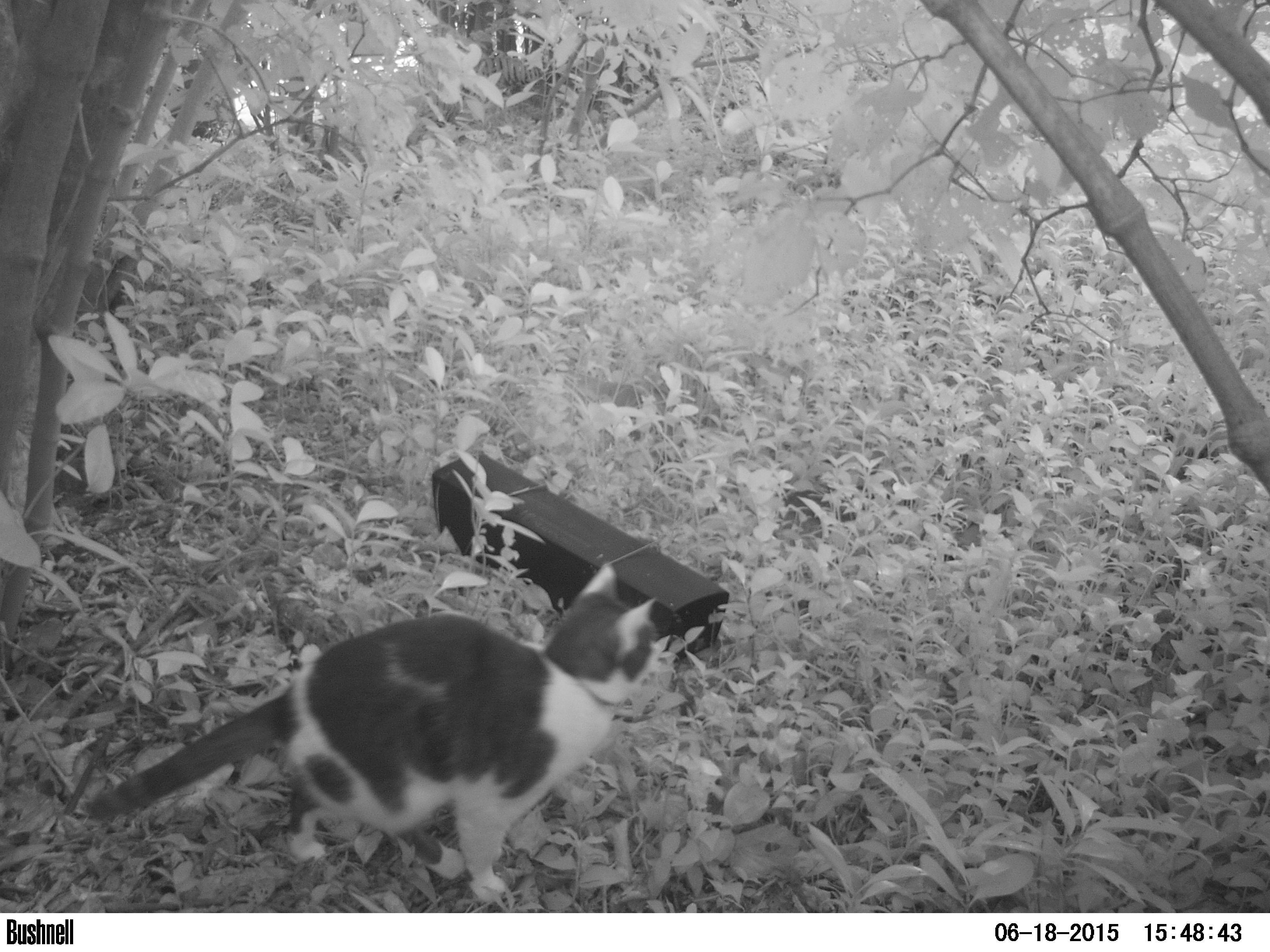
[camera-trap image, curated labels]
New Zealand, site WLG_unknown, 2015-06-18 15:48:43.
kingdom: Animalia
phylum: Chordata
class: Mammalia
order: Carnivora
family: Felidae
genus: Felis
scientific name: Felis catus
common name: domestic cat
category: cat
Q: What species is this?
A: Cat (domestic cat) (Felis catus).